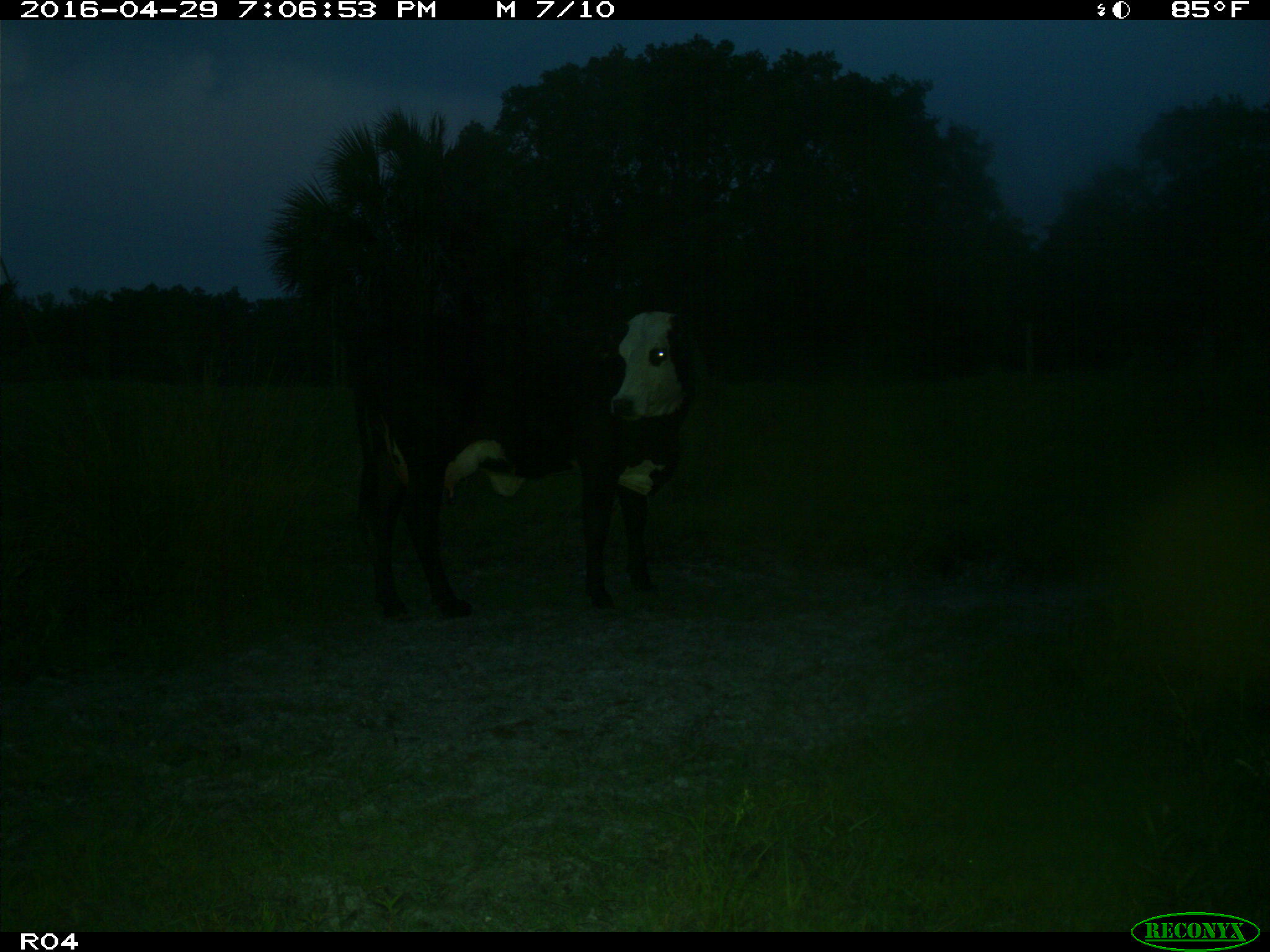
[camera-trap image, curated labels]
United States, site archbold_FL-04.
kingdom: Animalia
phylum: Chordata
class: Mammalia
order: Artiodactyla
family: Bovidae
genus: Bos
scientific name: Bos taurus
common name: domestic cow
Bos taurus (domestic cow).